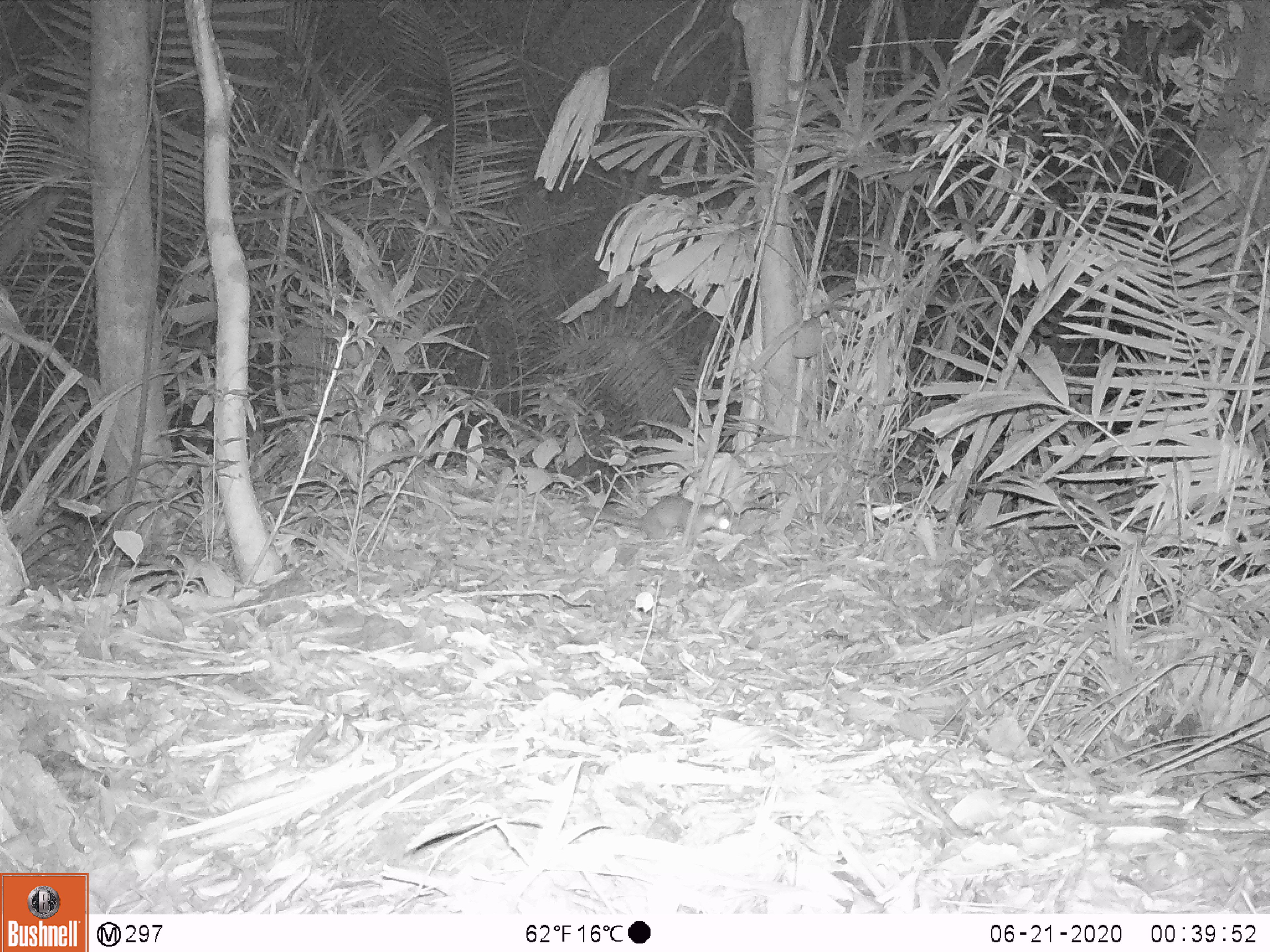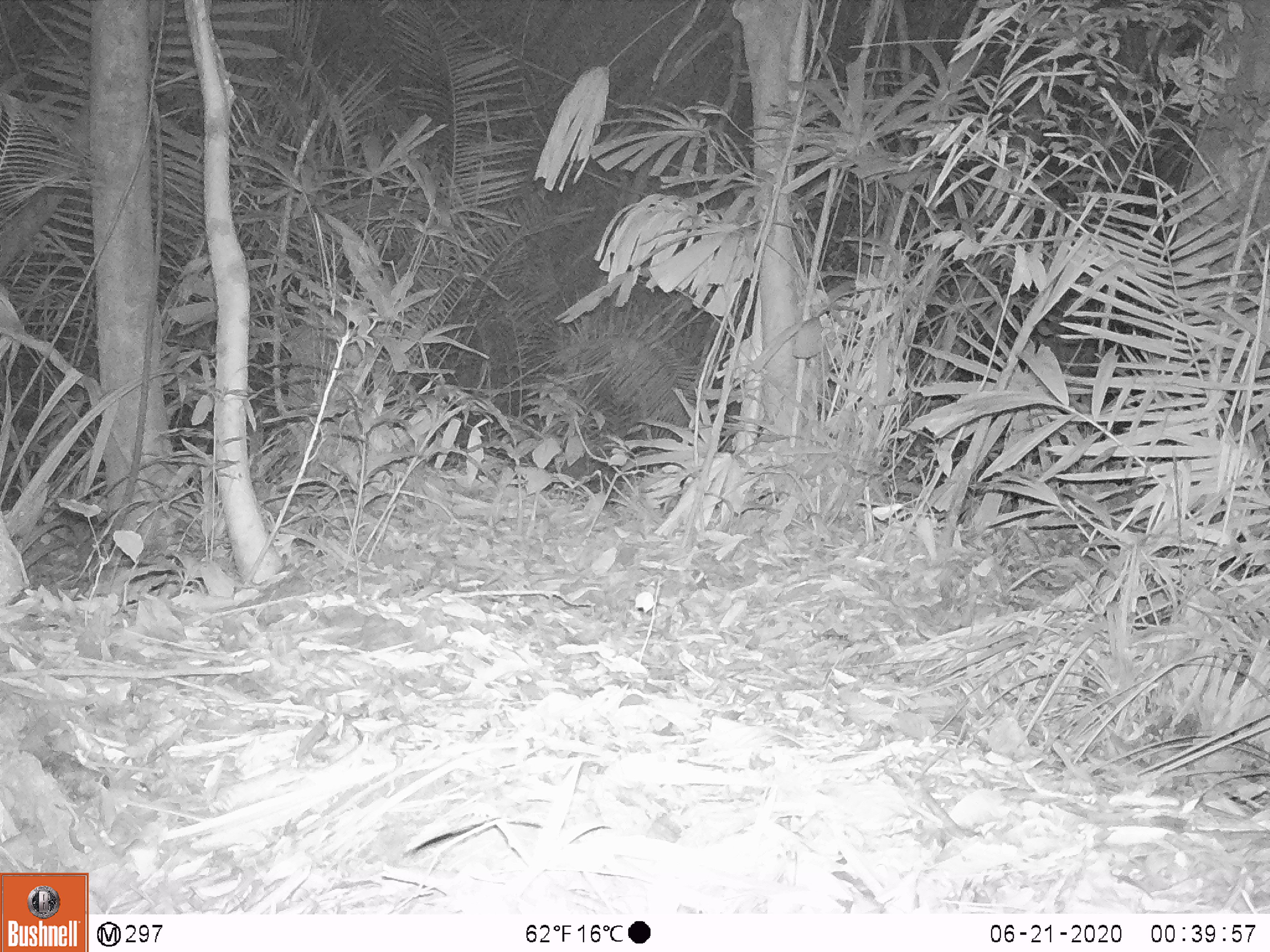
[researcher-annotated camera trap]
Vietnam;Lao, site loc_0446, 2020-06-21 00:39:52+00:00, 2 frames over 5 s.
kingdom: Animalia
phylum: Chordata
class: Mammalia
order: Carnivora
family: Mustelidae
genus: Melogale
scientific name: Melogale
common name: ferret badger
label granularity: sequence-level